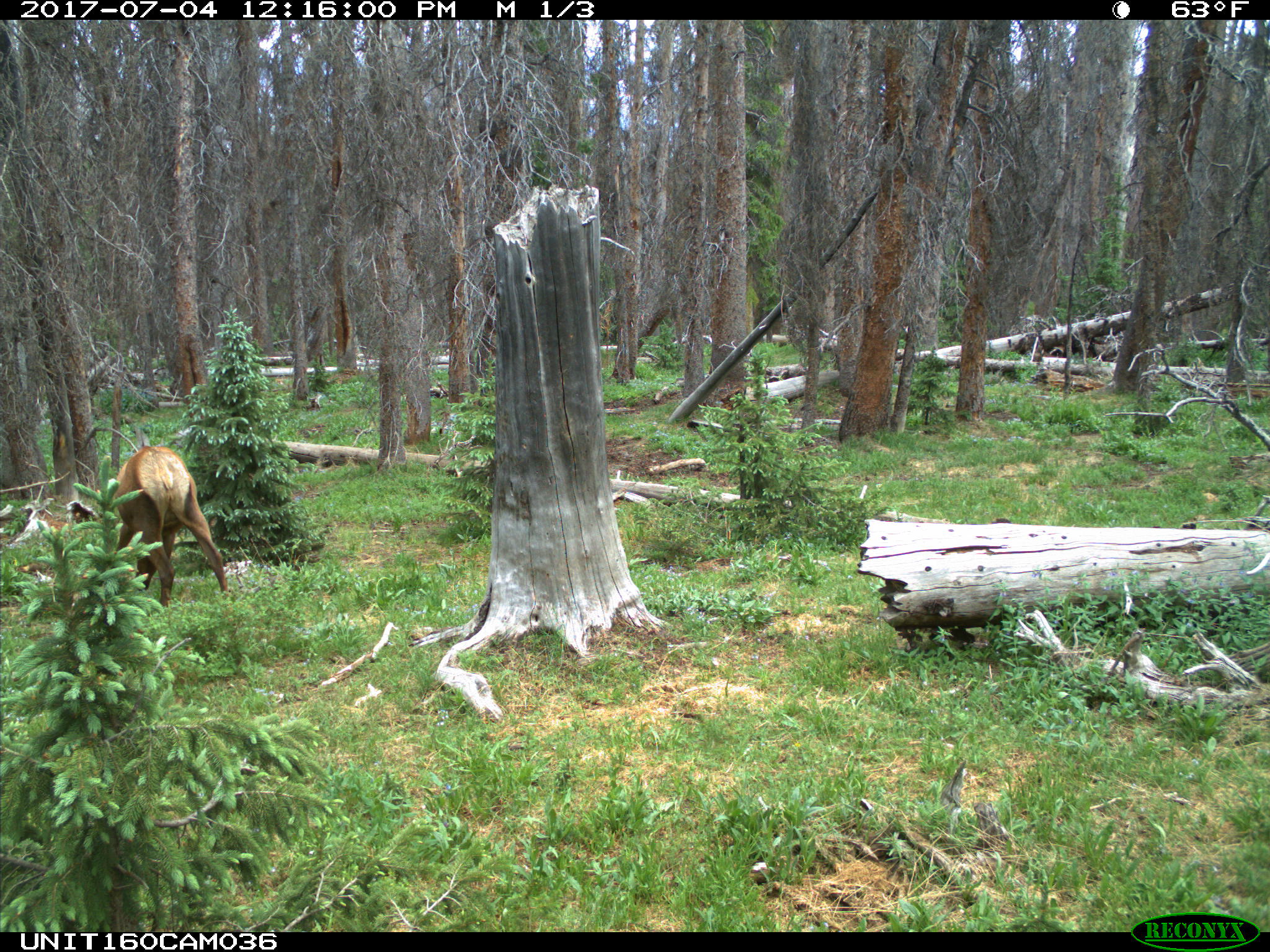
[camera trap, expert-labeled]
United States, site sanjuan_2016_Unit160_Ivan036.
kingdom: Animalia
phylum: Chordata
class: Mammalia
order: Artiodactyla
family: Cervidae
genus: Cervus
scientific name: Cervus elaphus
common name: red deer